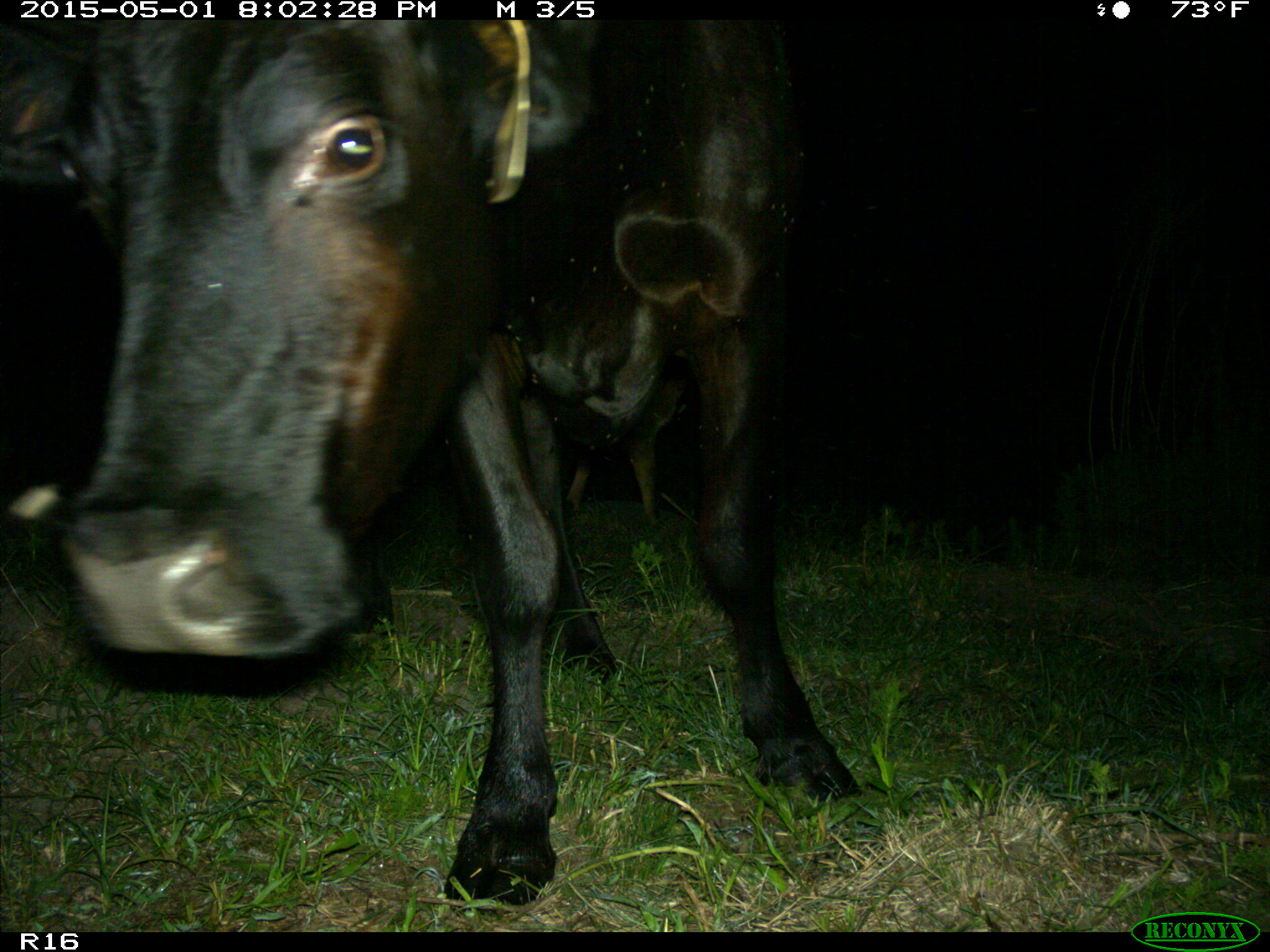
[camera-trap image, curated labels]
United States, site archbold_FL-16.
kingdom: Animalia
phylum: Chordata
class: Mammalia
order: Artiodactyla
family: Bovidae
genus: Bos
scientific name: Bos taurus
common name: domestic cow